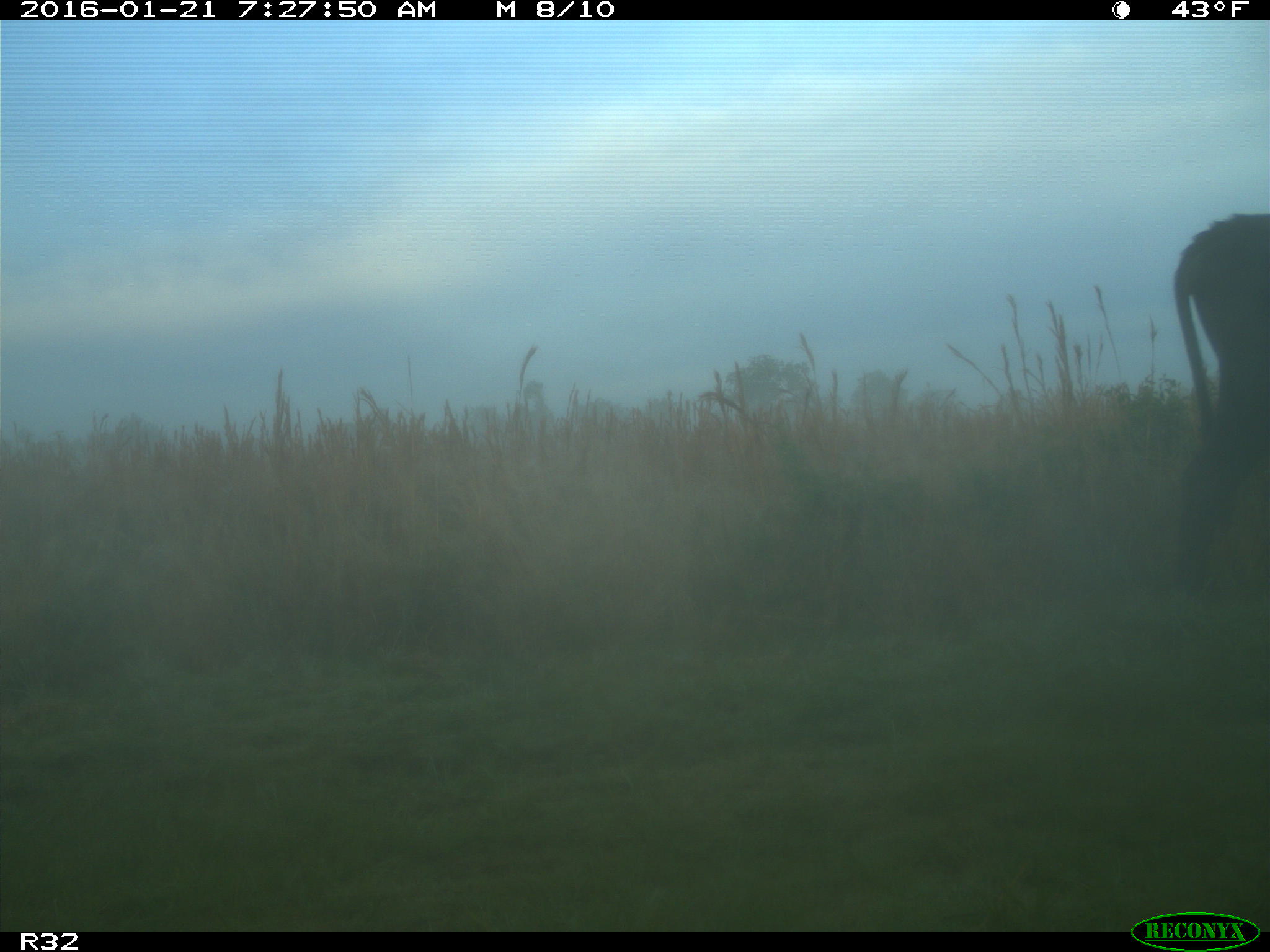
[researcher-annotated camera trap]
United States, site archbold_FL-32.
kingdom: Animalia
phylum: Chordata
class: Mammalia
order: Artiodactyla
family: Bovidae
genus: Bos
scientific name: Bos taurus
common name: domestic cow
Bos taurus (domestic cow).